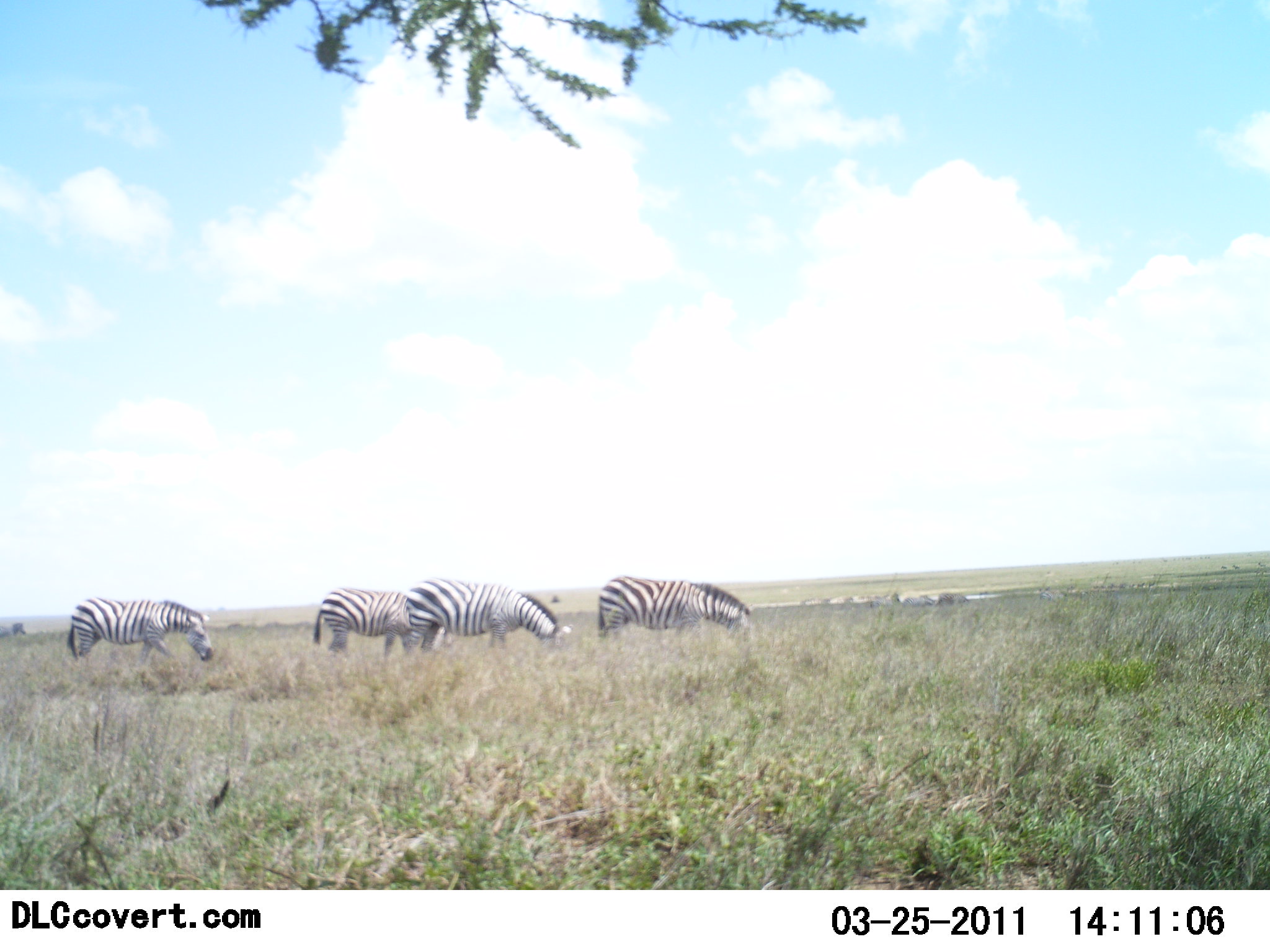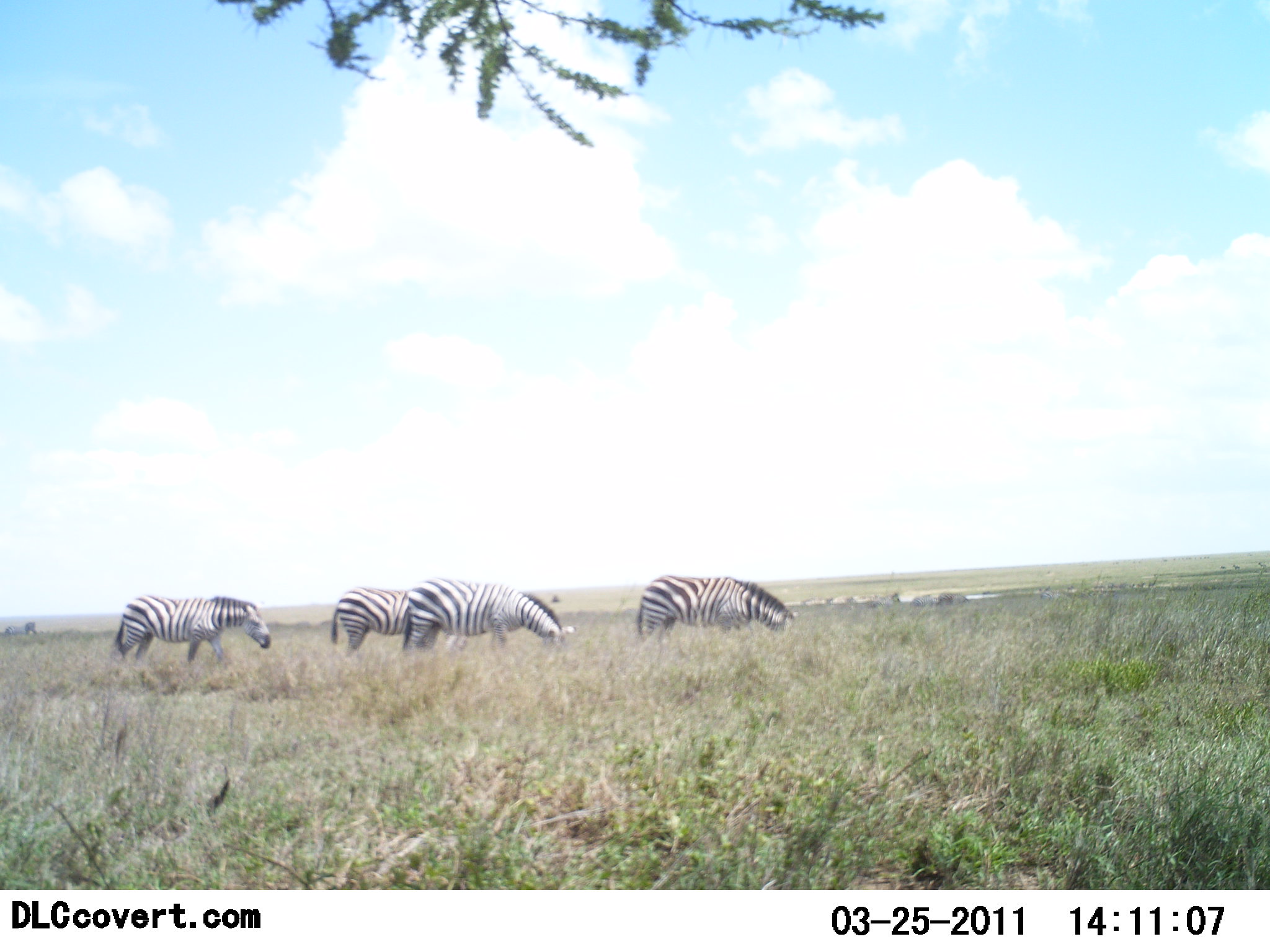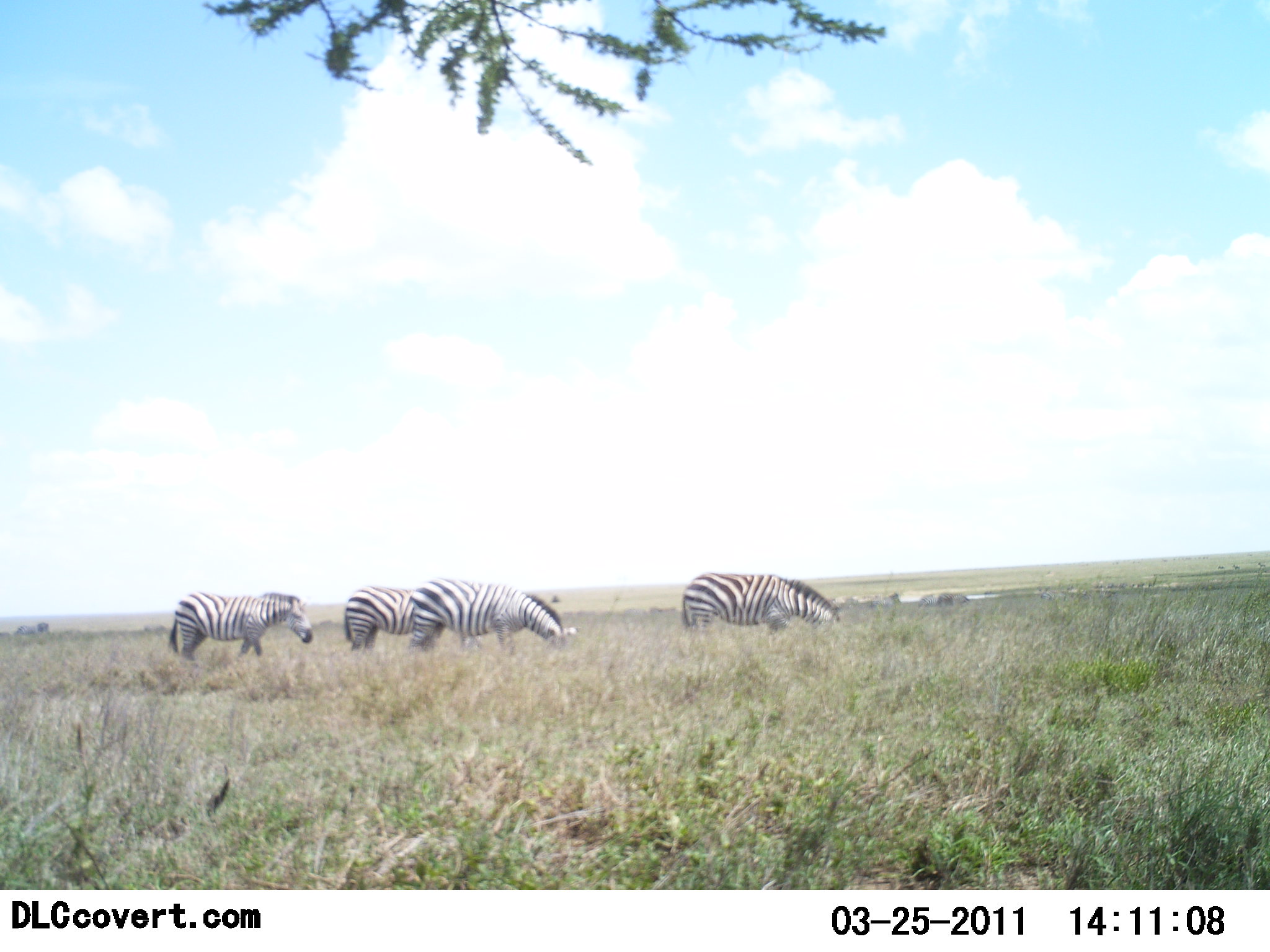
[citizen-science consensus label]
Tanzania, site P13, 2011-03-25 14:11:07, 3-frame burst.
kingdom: Animalia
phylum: Chordata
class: Mammalia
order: Perissodactyla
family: Equidae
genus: Equus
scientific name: Equus quagga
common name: plains zebra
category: zebra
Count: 4.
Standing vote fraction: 31%.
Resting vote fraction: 0%.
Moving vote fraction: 38%.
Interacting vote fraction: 0%.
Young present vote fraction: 0%.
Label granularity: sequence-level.